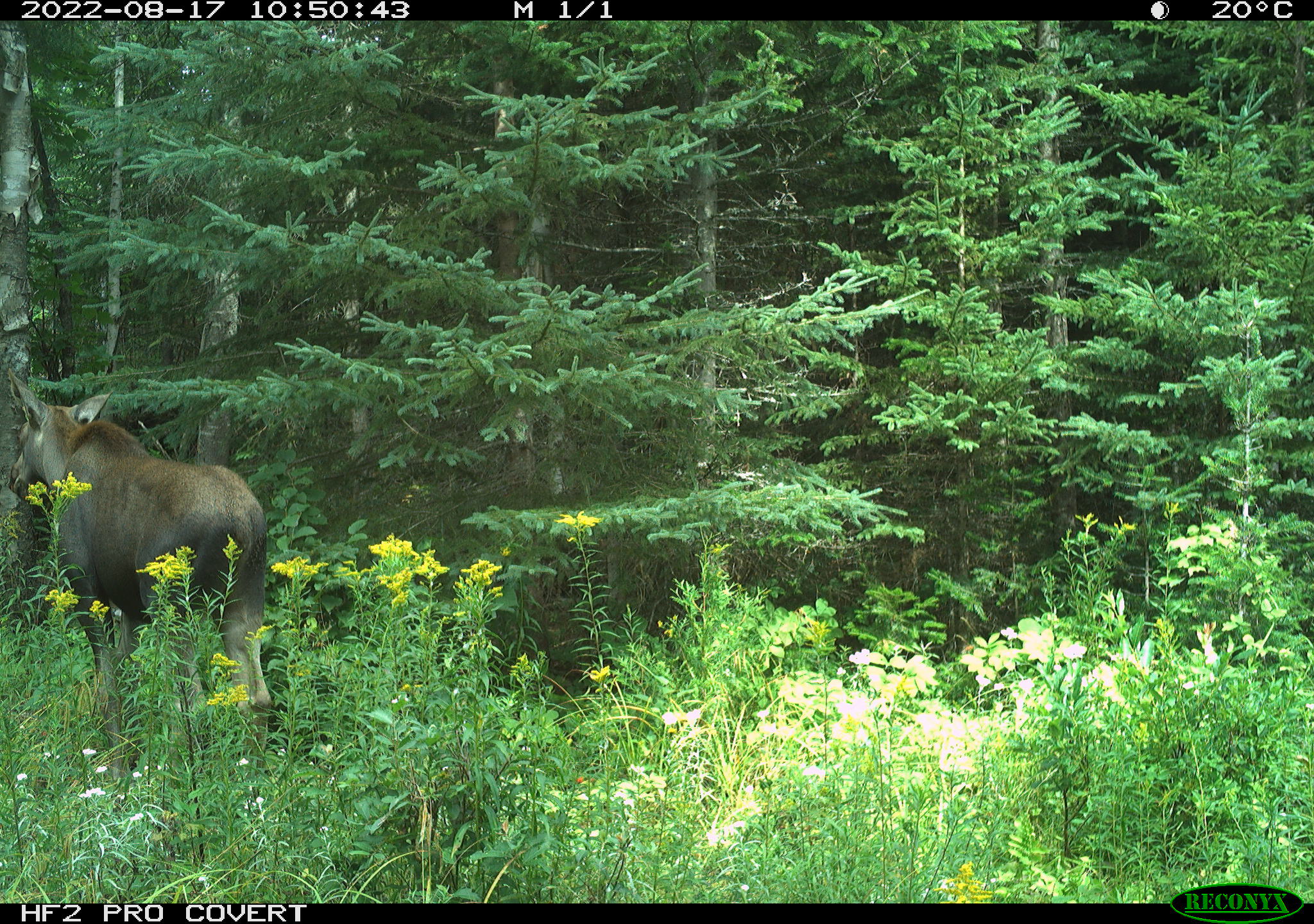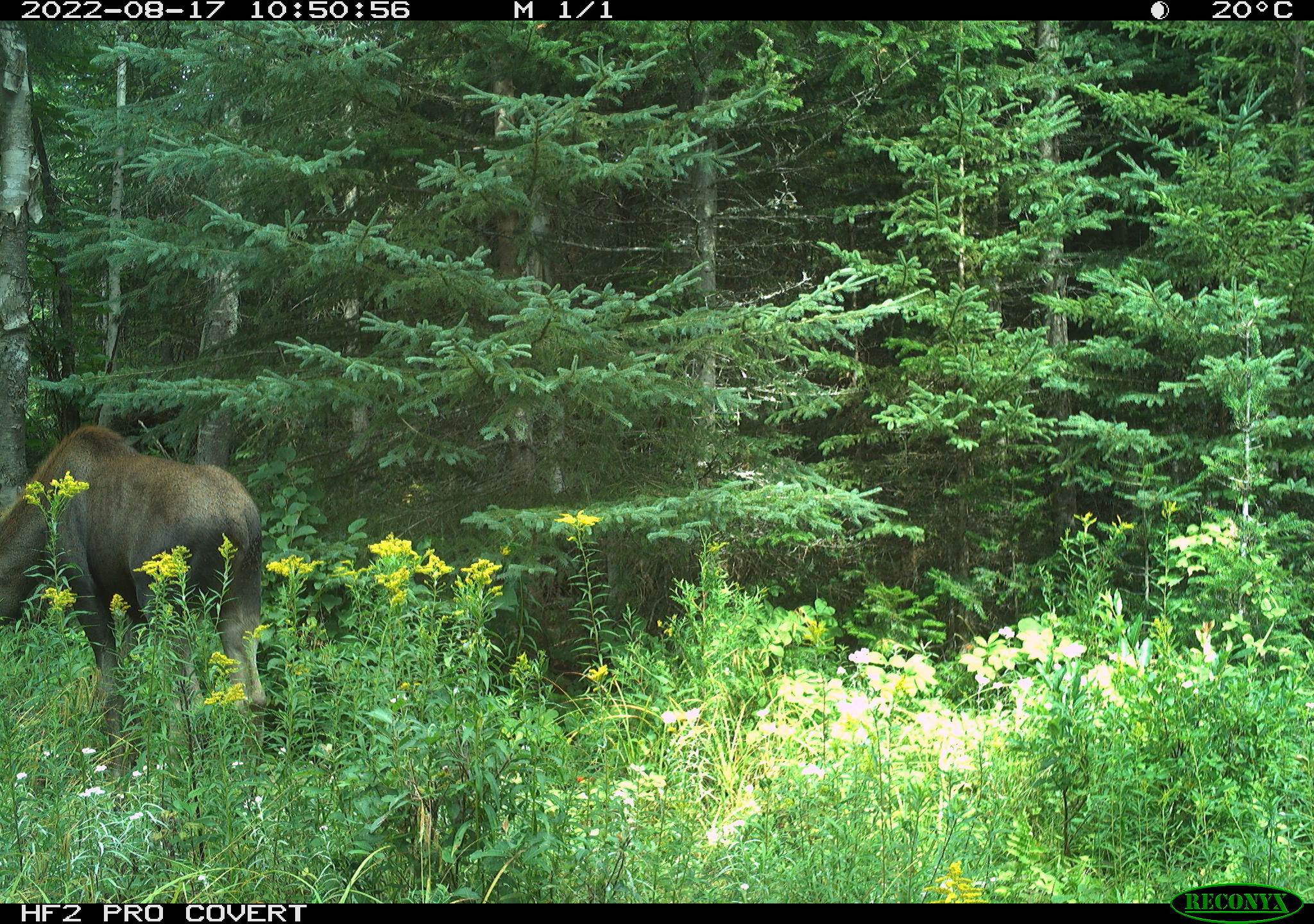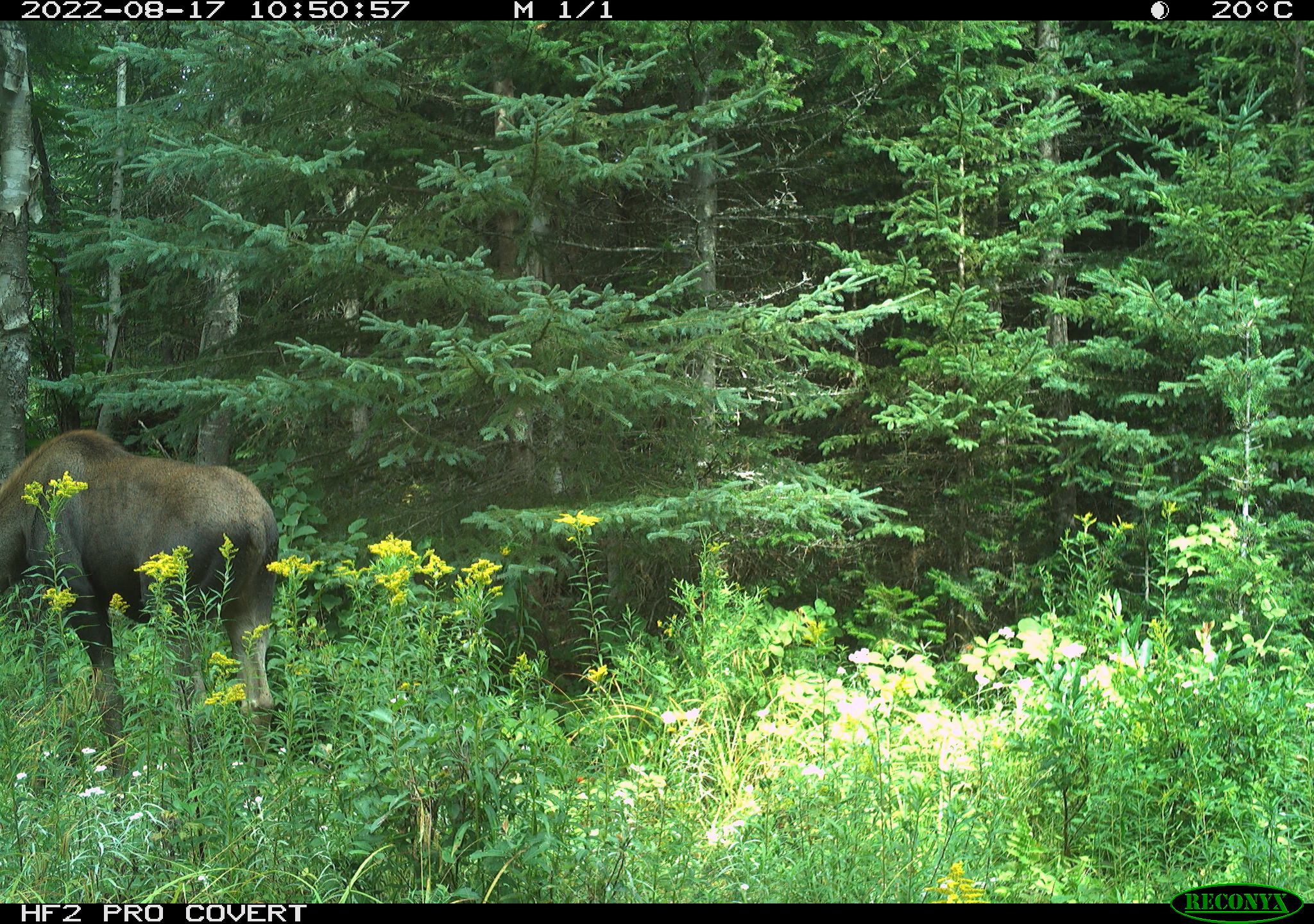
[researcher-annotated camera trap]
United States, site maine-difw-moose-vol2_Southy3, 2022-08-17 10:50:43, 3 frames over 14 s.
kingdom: Animalia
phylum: Chordata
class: Mammalia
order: Artiodactyla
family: Cervidae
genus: Alces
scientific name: Alces alces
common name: moose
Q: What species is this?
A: Moose (Alces alces).